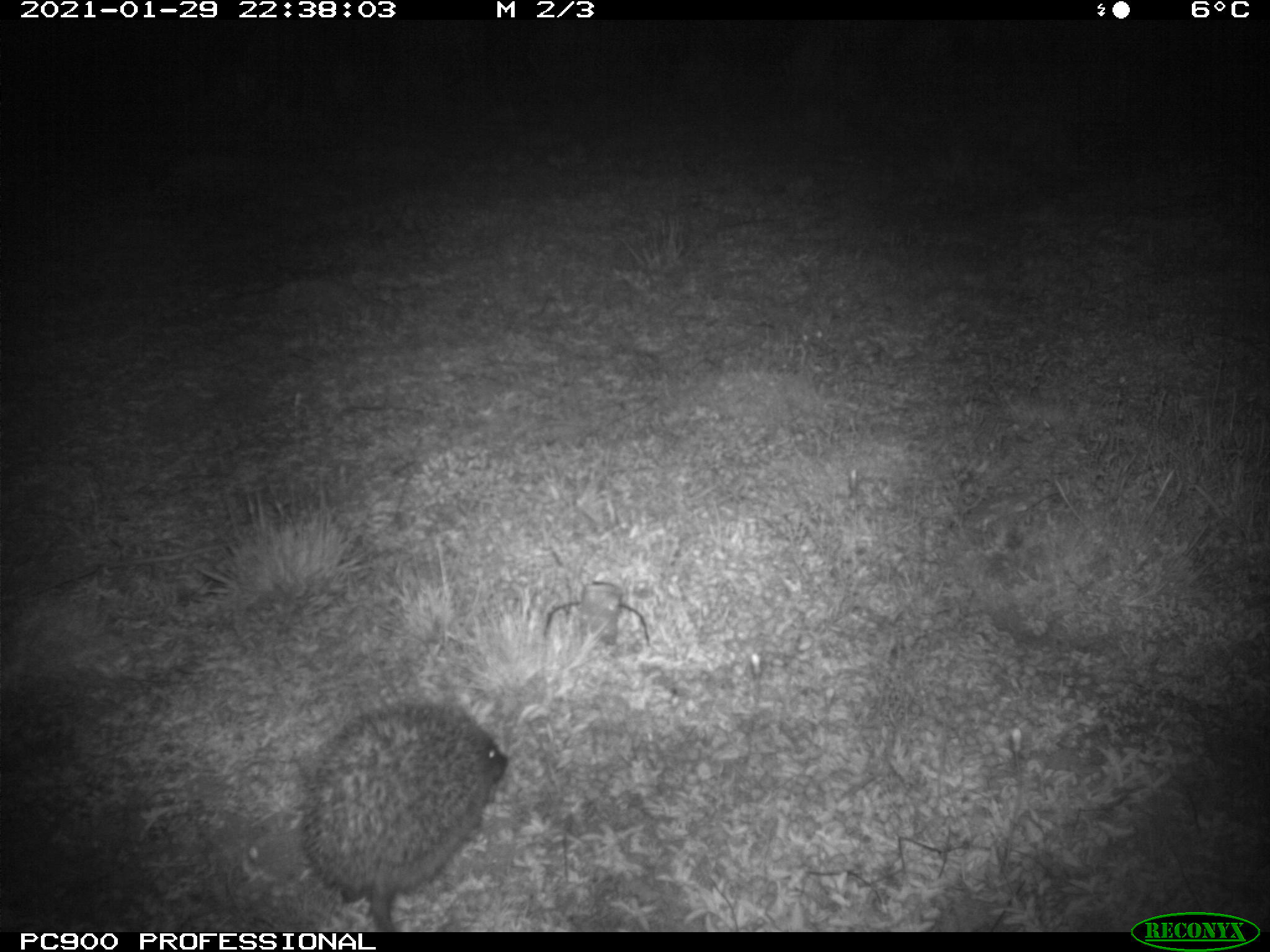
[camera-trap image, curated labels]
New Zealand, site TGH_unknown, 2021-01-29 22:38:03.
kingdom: Animalia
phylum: Chordata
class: Mammalia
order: Eulipotyphla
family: Erinaceidae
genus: Erinaceus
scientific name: Erinaceus europaeus europaeus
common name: european hedgehog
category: hedgehog